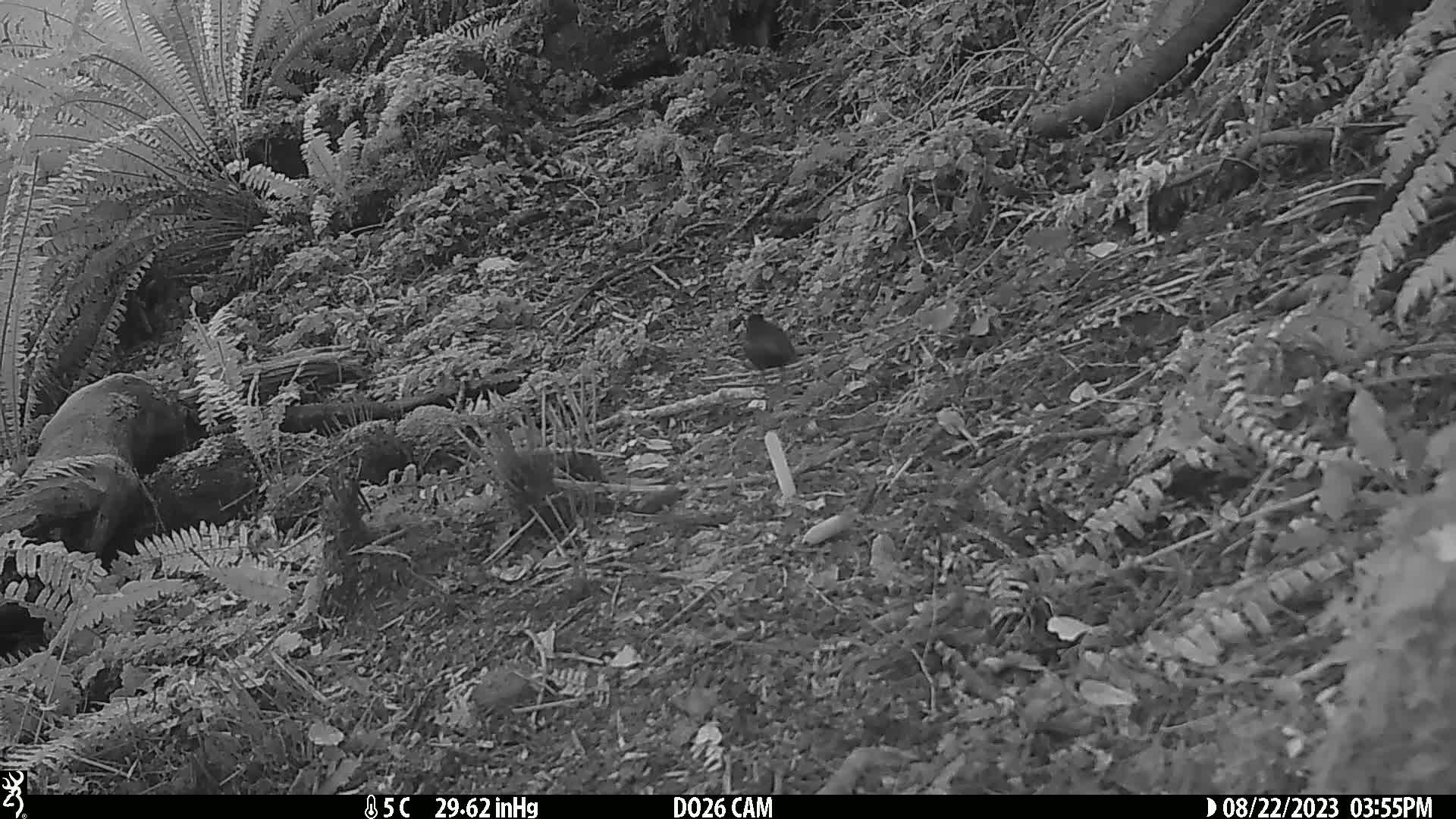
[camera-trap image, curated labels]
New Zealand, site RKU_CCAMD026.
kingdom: Animalia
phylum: Chordata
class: Aves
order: Passeriformes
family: Turdidae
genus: Turdus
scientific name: Turdus merula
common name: eurasian blackbird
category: blackbird